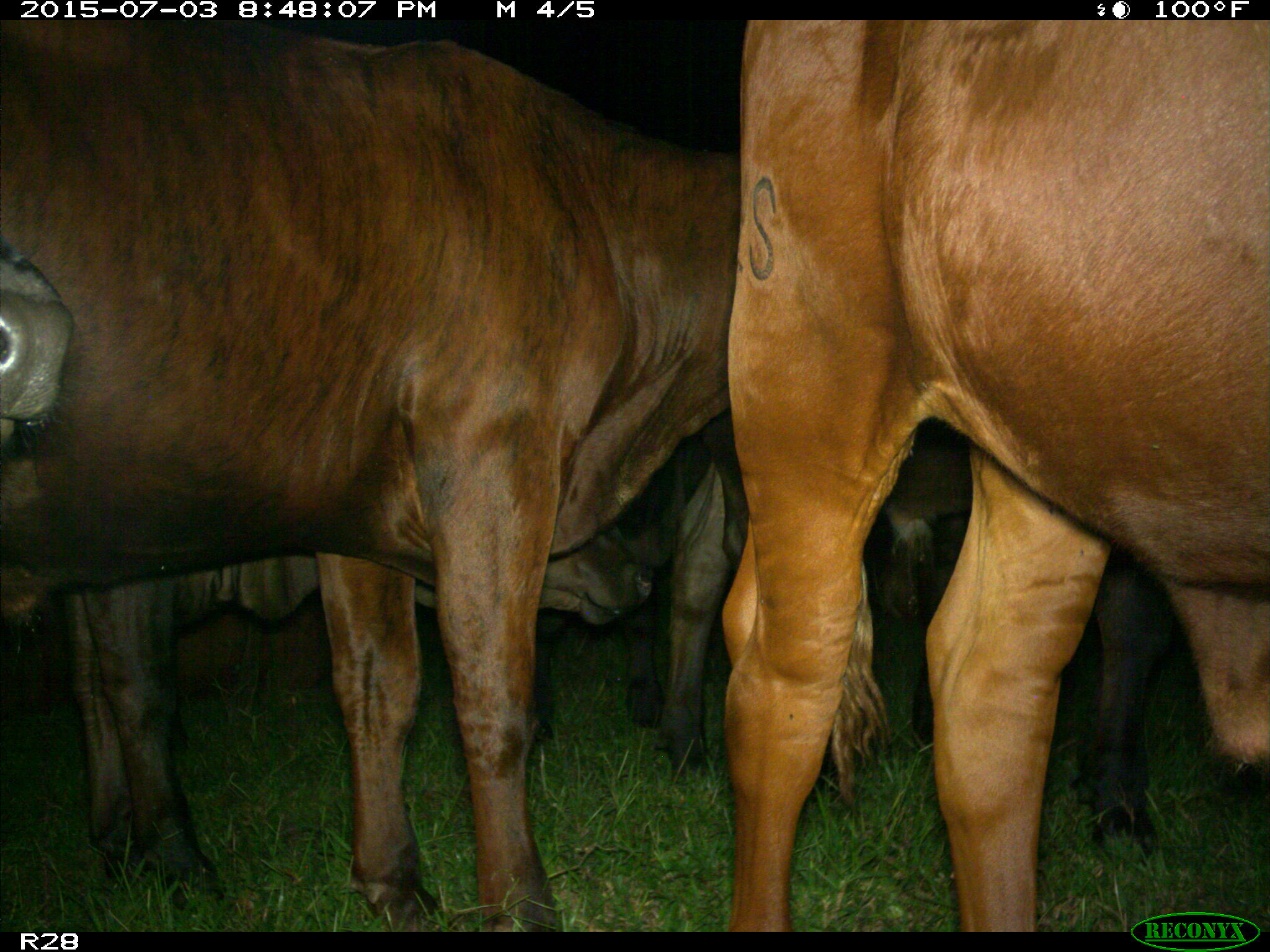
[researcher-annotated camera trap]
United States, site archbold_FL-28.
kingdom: Animalia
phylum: Chordata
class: Mammalia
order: Artiodactyla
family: Bovidae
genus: Bos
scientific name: Bos taurus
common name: domestic cow